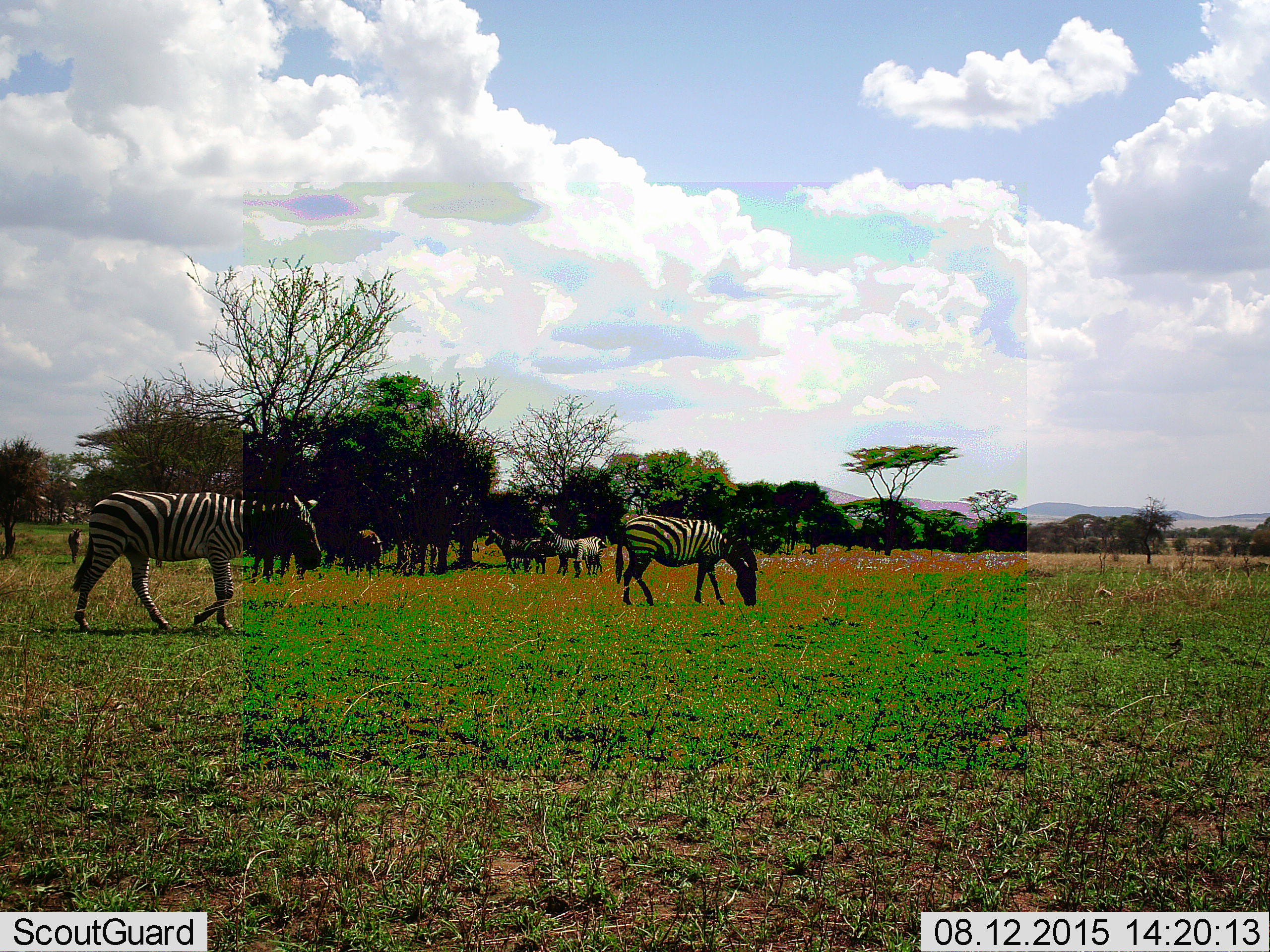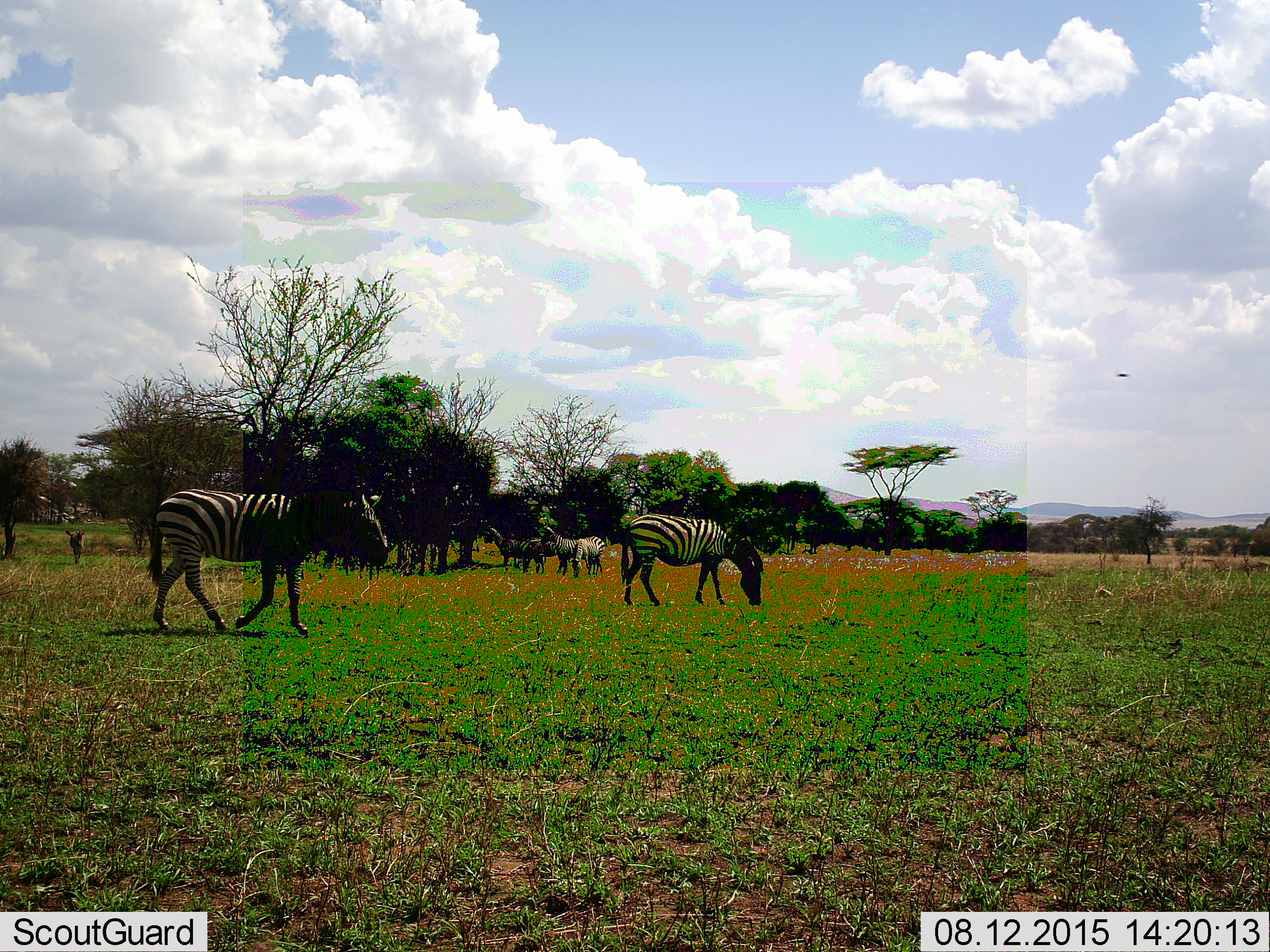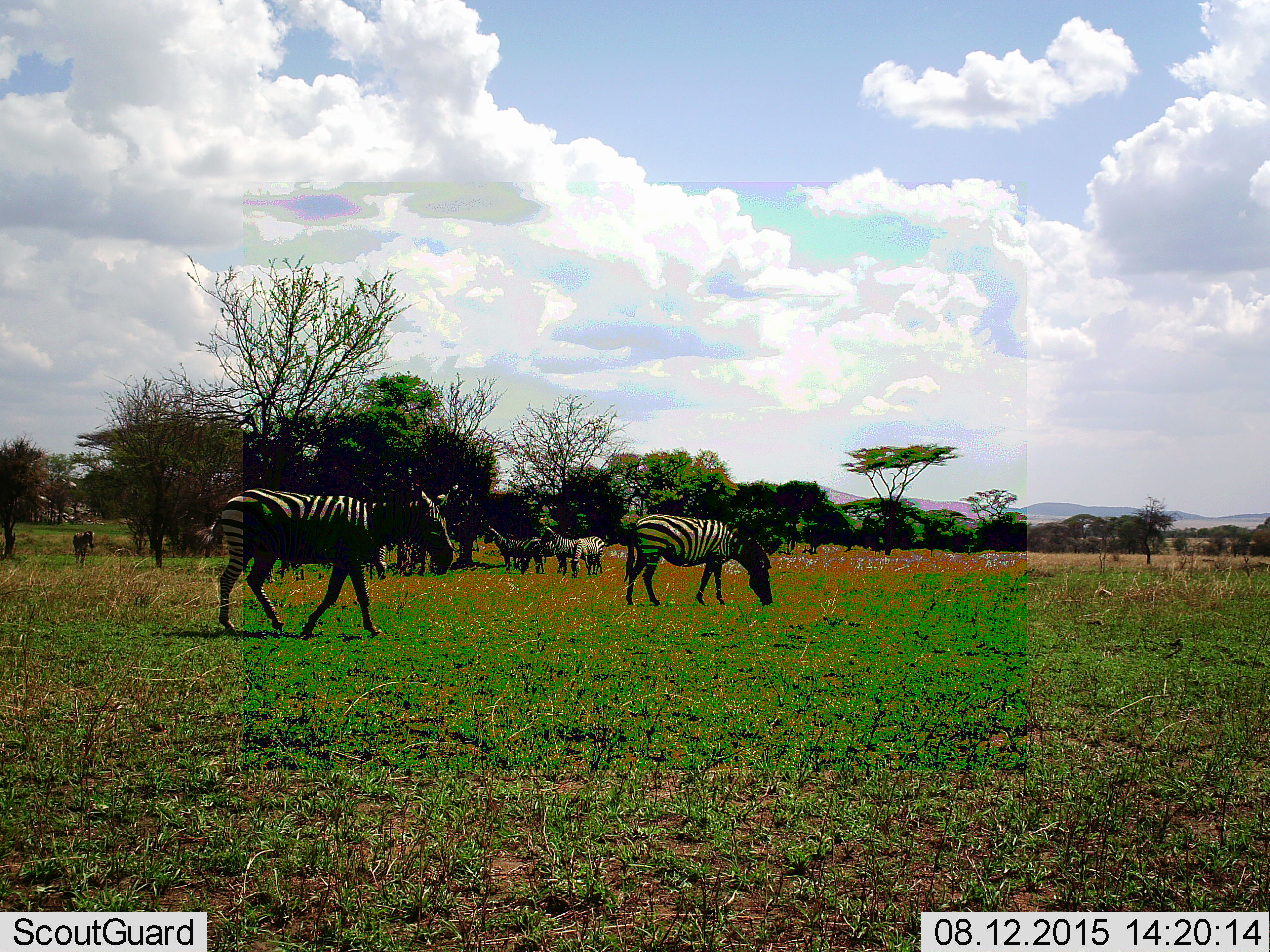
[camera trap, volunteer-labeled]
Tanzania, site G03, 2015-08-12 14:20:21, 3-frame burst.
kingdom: Animalia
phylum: Chordata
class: Mammalia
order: Perissodactyla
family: Equidae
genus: Equus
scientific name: Equus quagga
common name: plains zebra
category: zebra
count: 6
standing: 62%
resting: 0%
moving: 100%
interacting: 12%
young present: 12%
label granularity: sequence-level